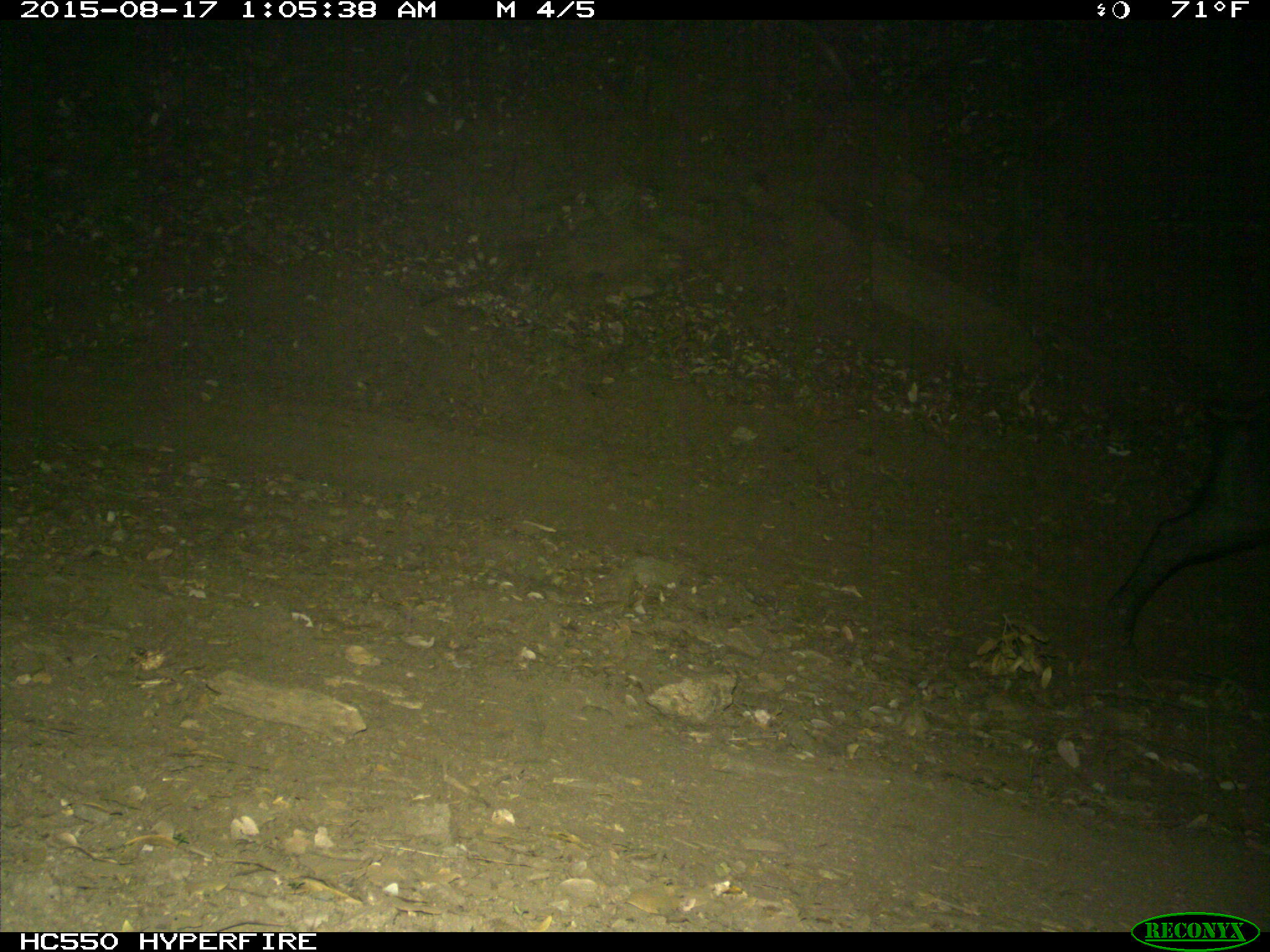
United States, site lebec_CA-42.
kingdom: Animalia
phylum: Chordata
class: Mammalia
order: Artiodactyla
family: Suidae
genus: Sus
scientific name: Sus scrofa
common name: wild boar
Sus scrofa (wild boar).